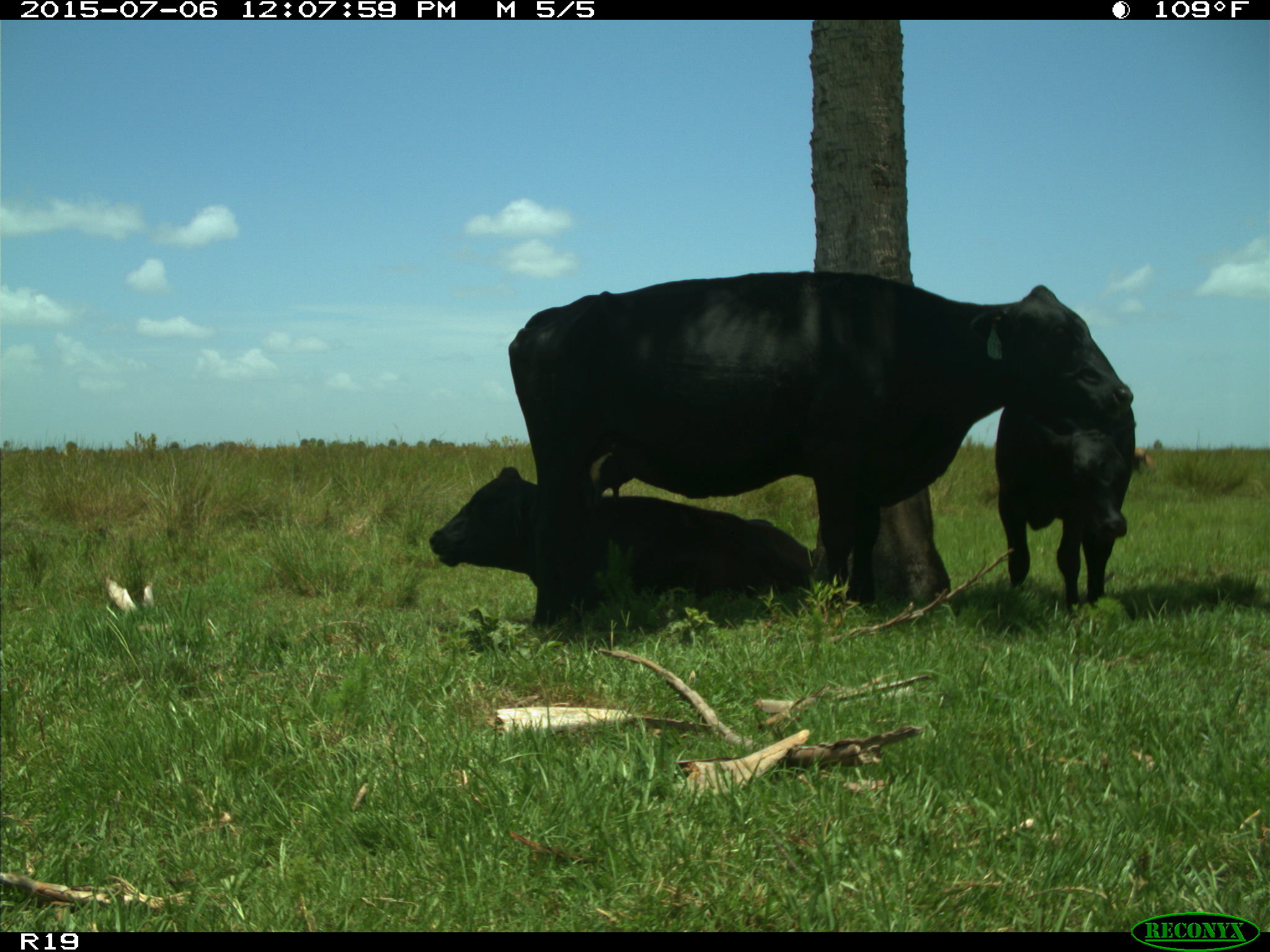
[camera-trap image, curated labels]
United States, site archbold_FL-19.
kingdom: Animalia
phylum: Chordata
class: Mammalia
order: Artiodactyla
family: Bovidae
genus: Bos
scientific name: Bos taurus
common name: domestic cow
Bos taurus (domestic cow).